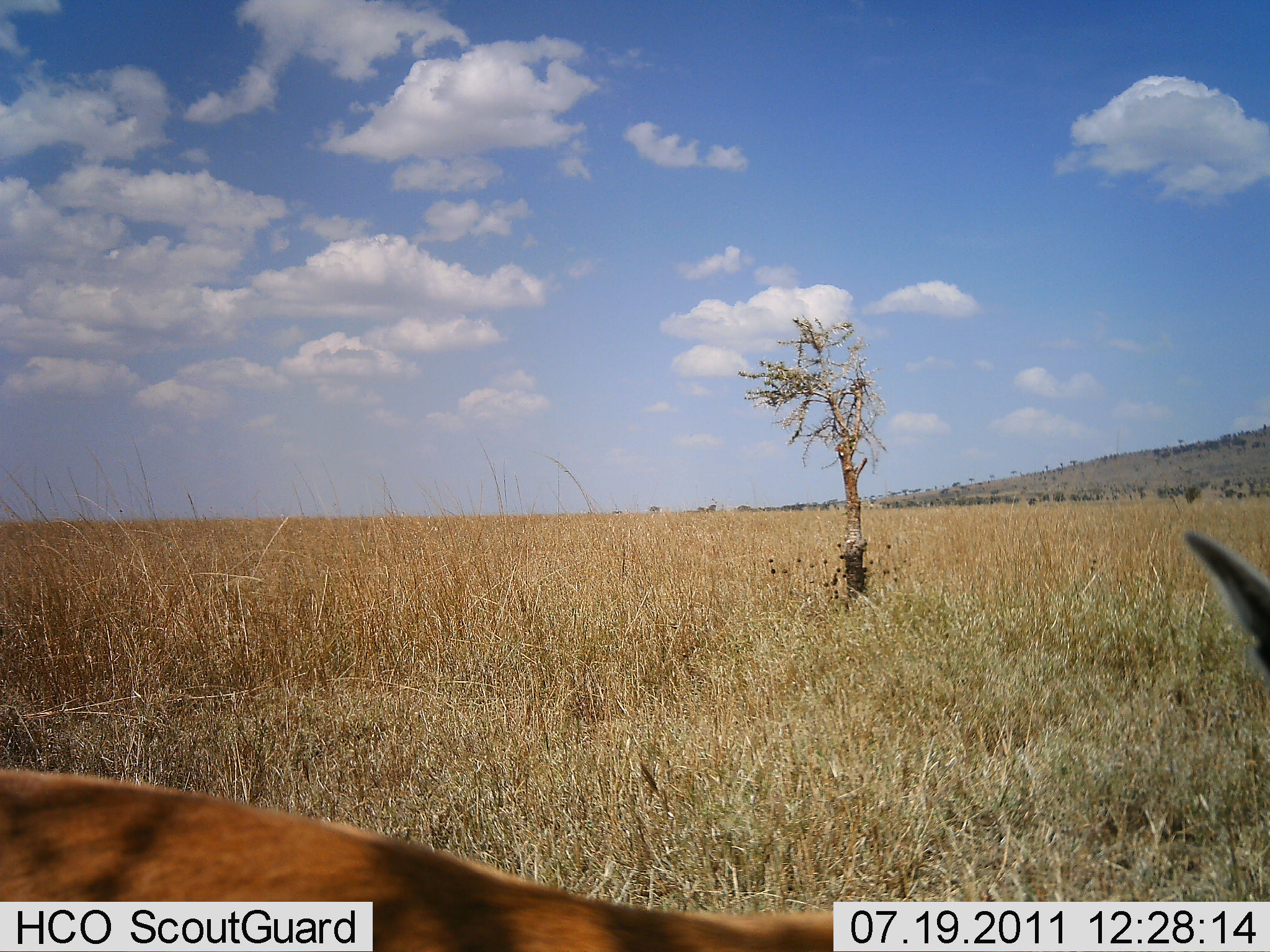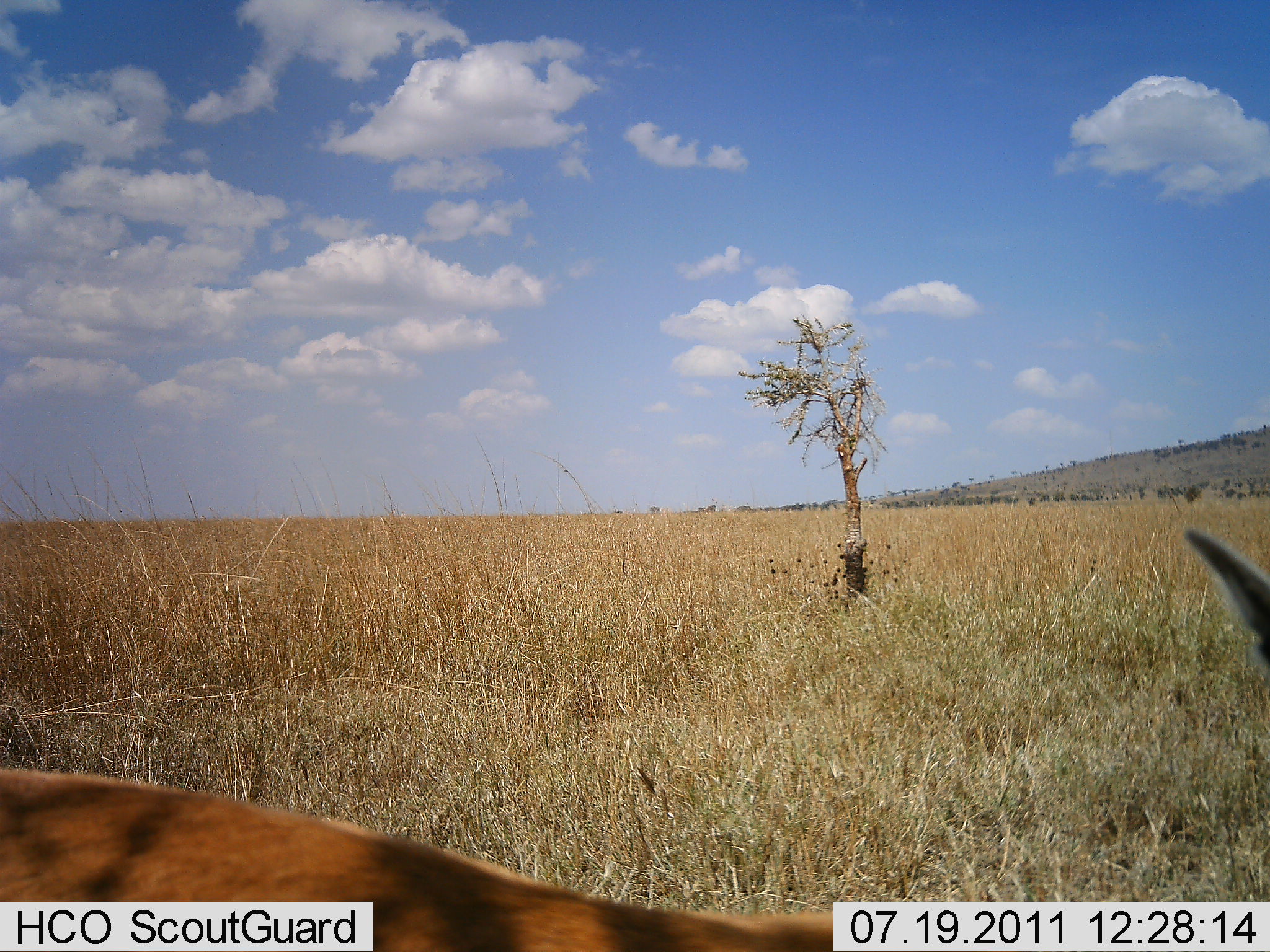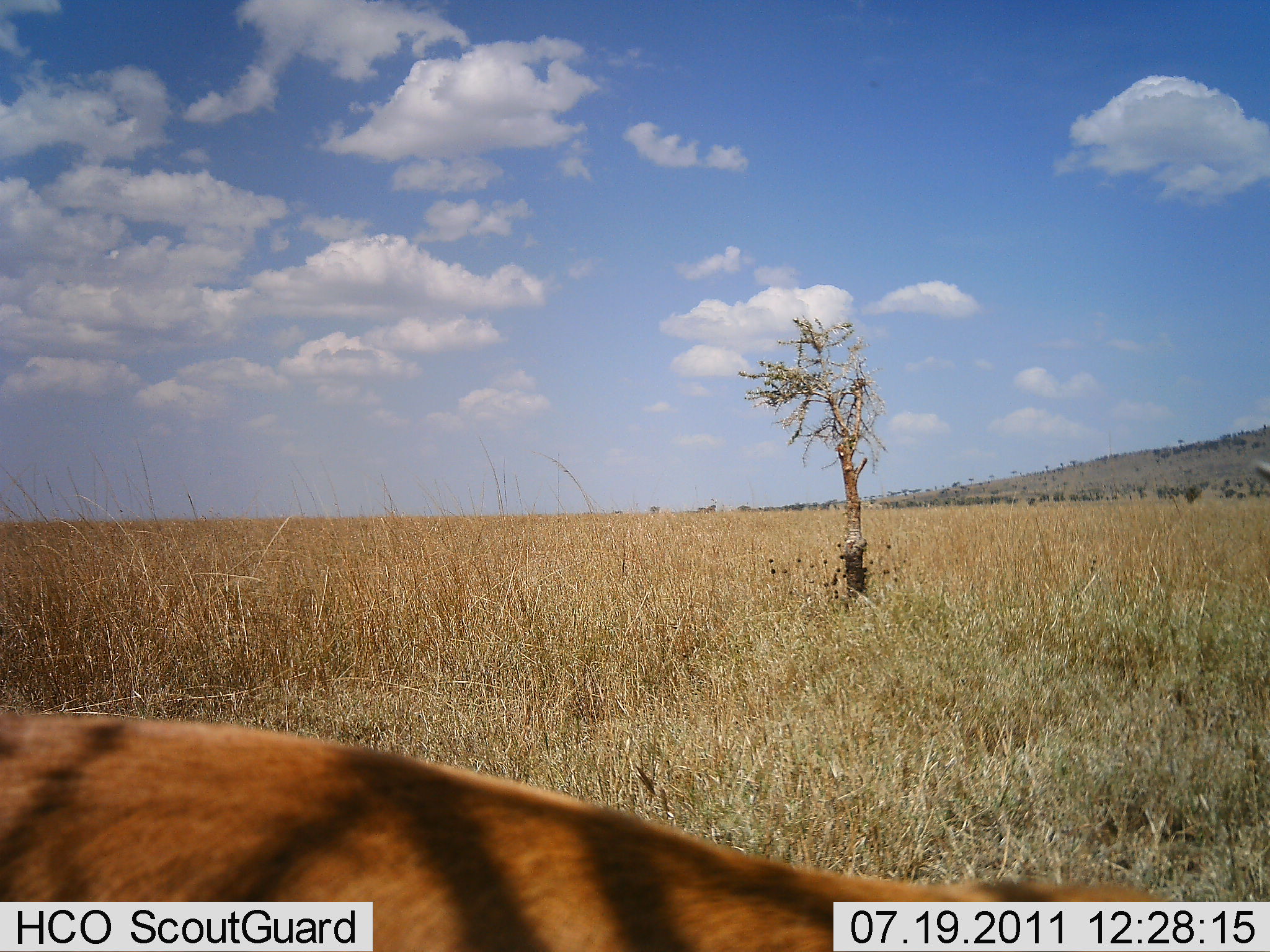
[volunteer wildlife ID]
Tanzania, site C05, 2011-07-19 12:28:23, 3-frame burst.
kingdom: Animalia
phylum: Chordata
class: Mammalia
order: Artiodactyla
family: Bovidae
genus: Eudorcas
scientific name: Eudorcas thomsonii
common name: thomson's gazelle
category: gazellethomsons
Gazellethomsons (thomson's gazelle) (Eudorcas thomsonii), count 1. Behavior (volunteer vote fractions): standing 62%, resting 0%, moving 38%, interacting 0%. Young present (vote fraction): 0%. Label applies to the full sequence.